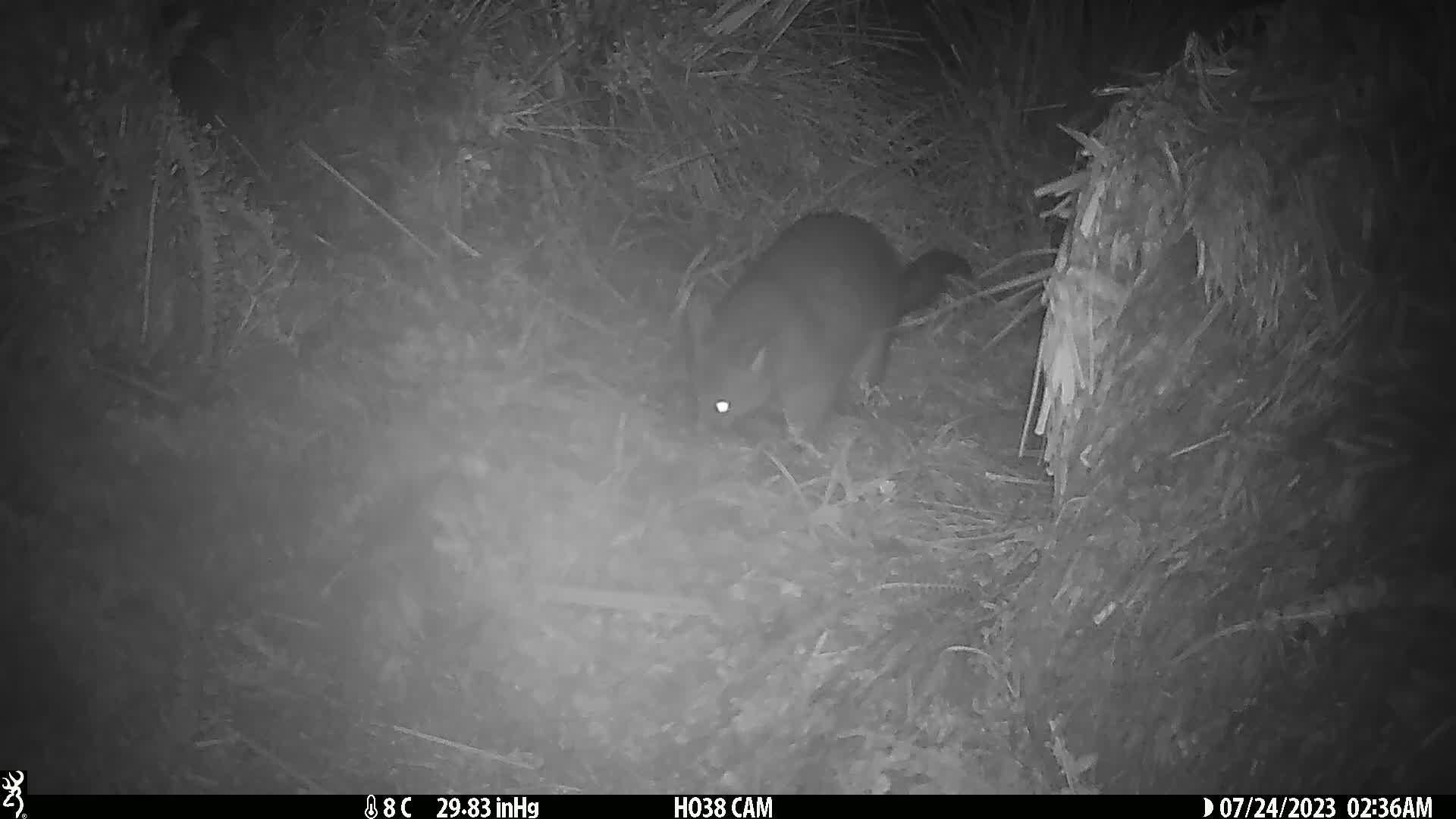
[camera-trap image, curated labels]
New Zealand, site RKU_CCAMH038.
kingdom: Animalia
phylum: Chordata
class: Mammalia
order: Diprotodontia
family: Phalangeridae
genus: Trichosurus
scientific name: Trichosurus vulpecula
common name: common brushtail possum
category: possum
Possum (common brushtail possum) (Trichosurus vulpecula).